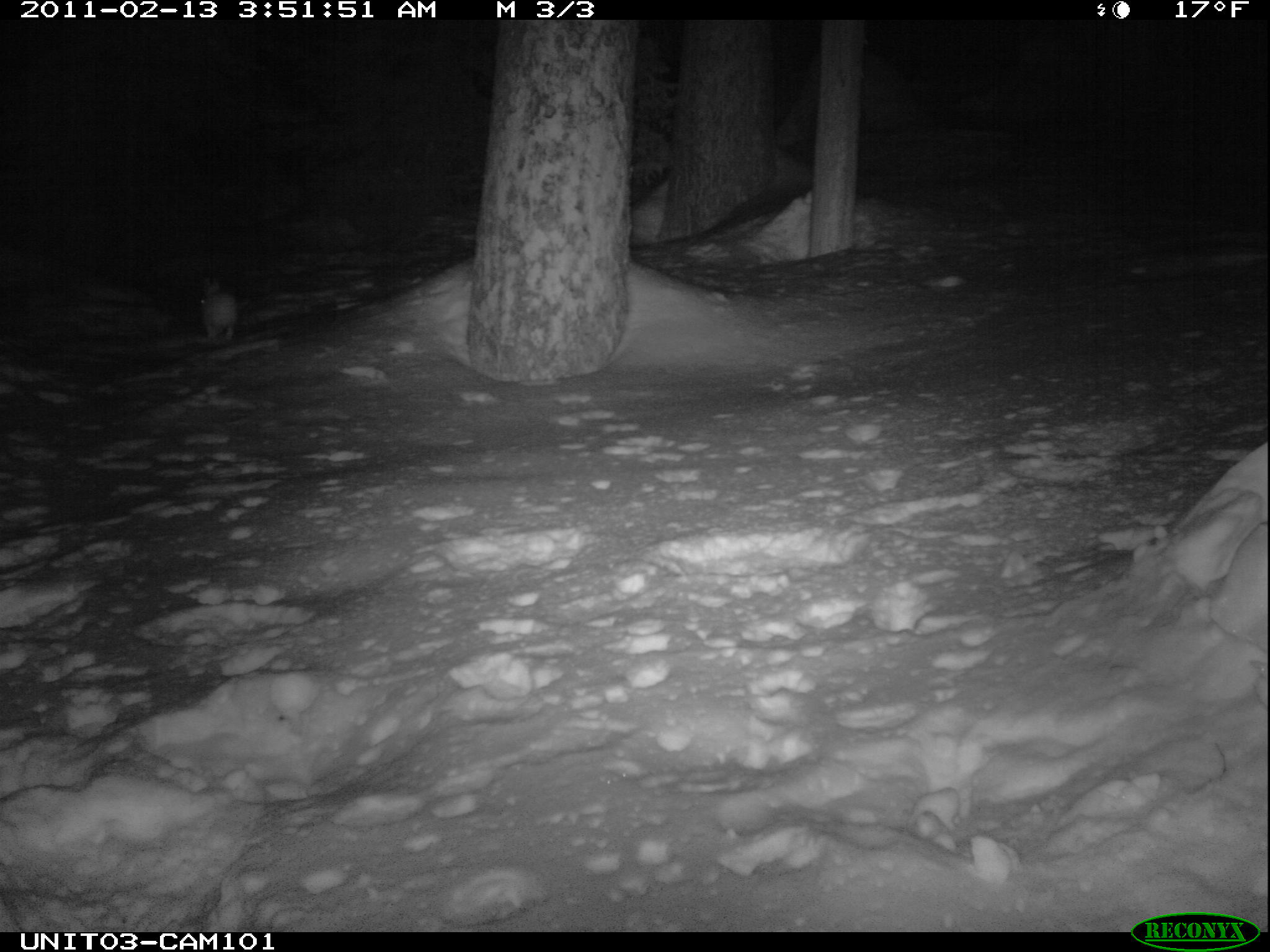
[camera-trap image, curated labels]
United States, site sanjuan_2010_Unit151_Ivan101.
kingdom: Animalia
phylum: Chordata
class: Mammalia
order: Lagomorpha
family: Leporidae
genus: Lepus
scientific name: Lepus americanus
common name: snowshoe hare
Lepus americanus (snowshoe hare).